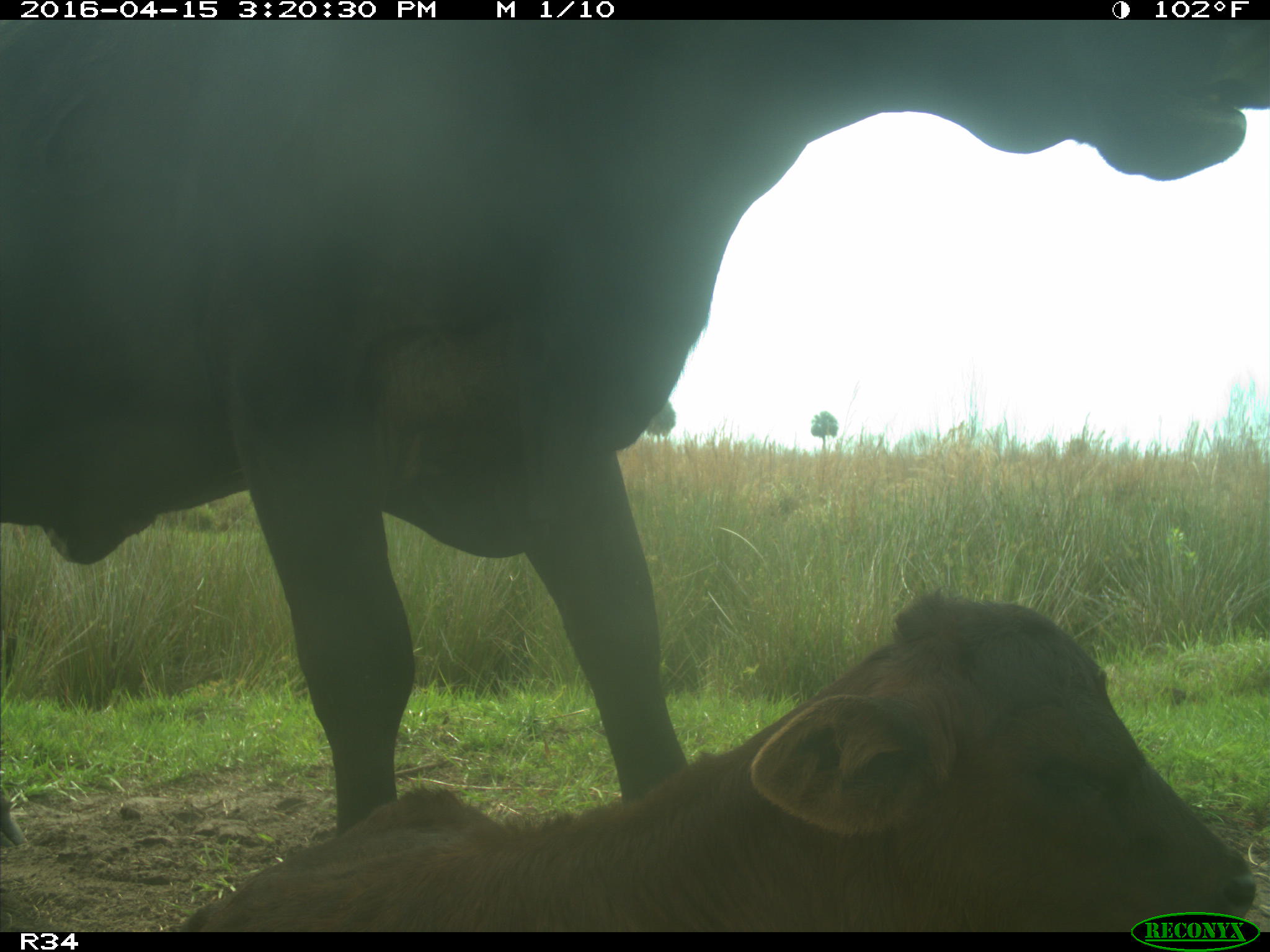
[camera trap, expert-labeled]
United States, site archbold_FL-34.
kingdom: Animalia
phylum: Chordata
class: Mammalia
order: Artiodactyla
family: Bovidae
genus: Bos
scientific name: Bos taurus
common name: domestic cow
Bos taurus (domestic cow).